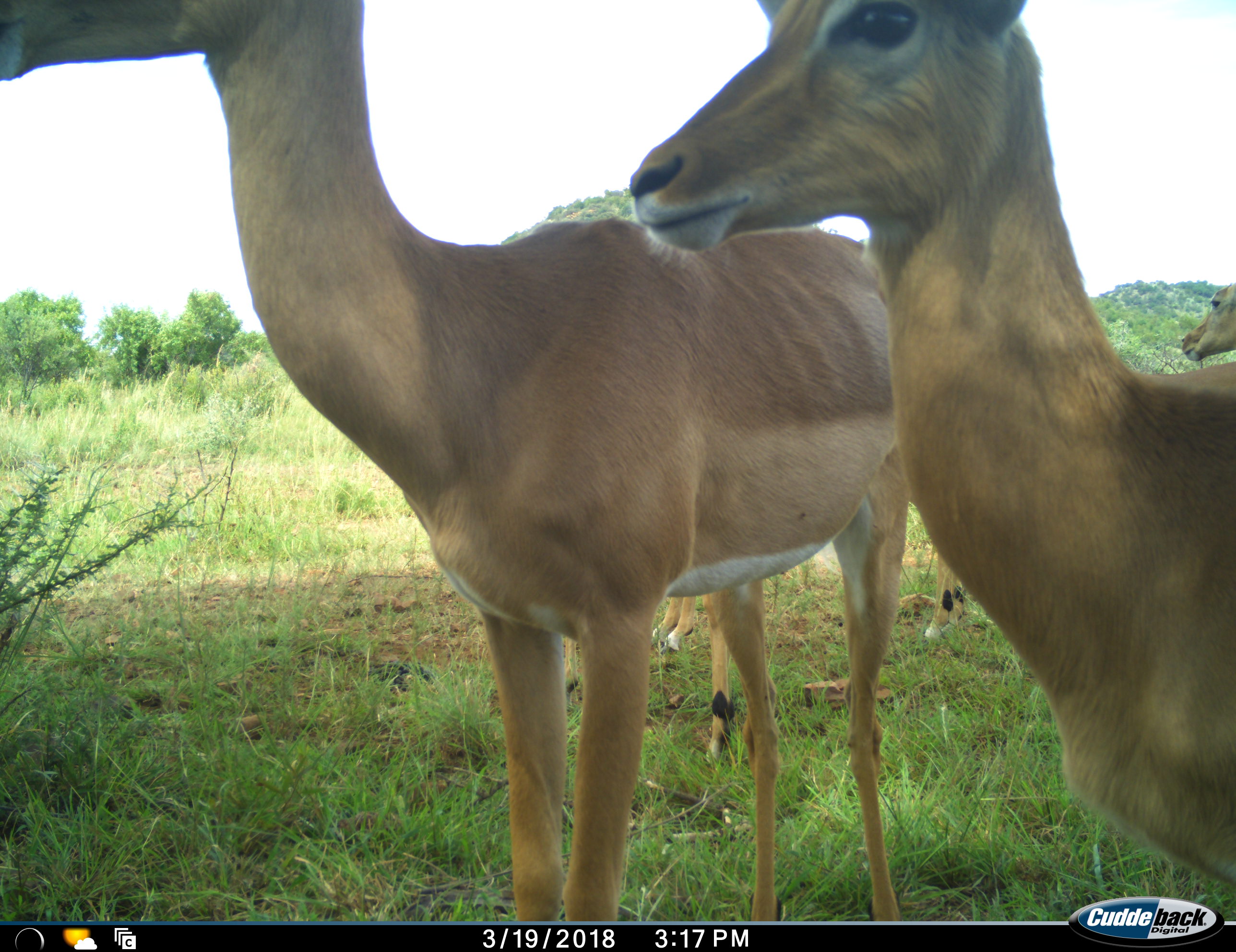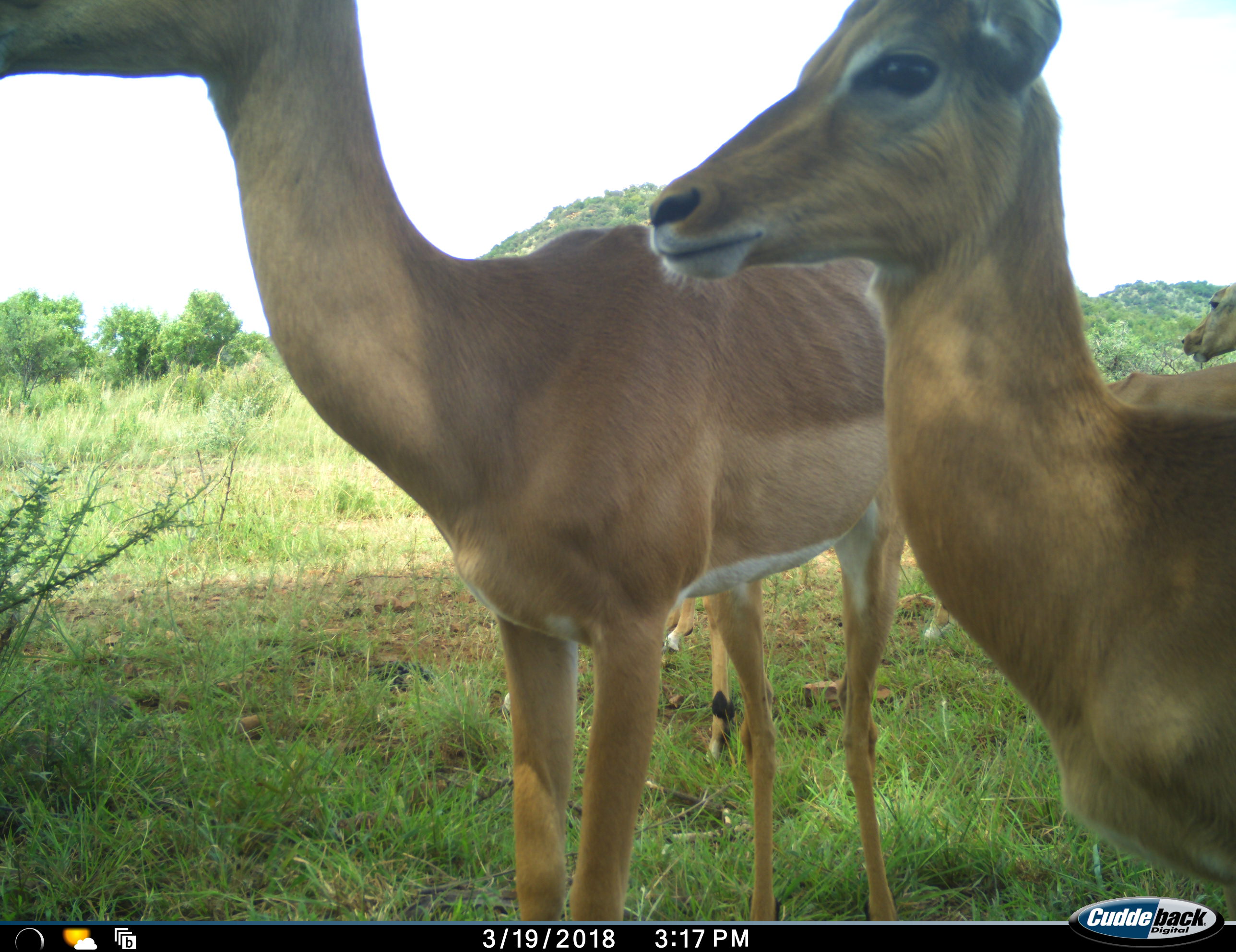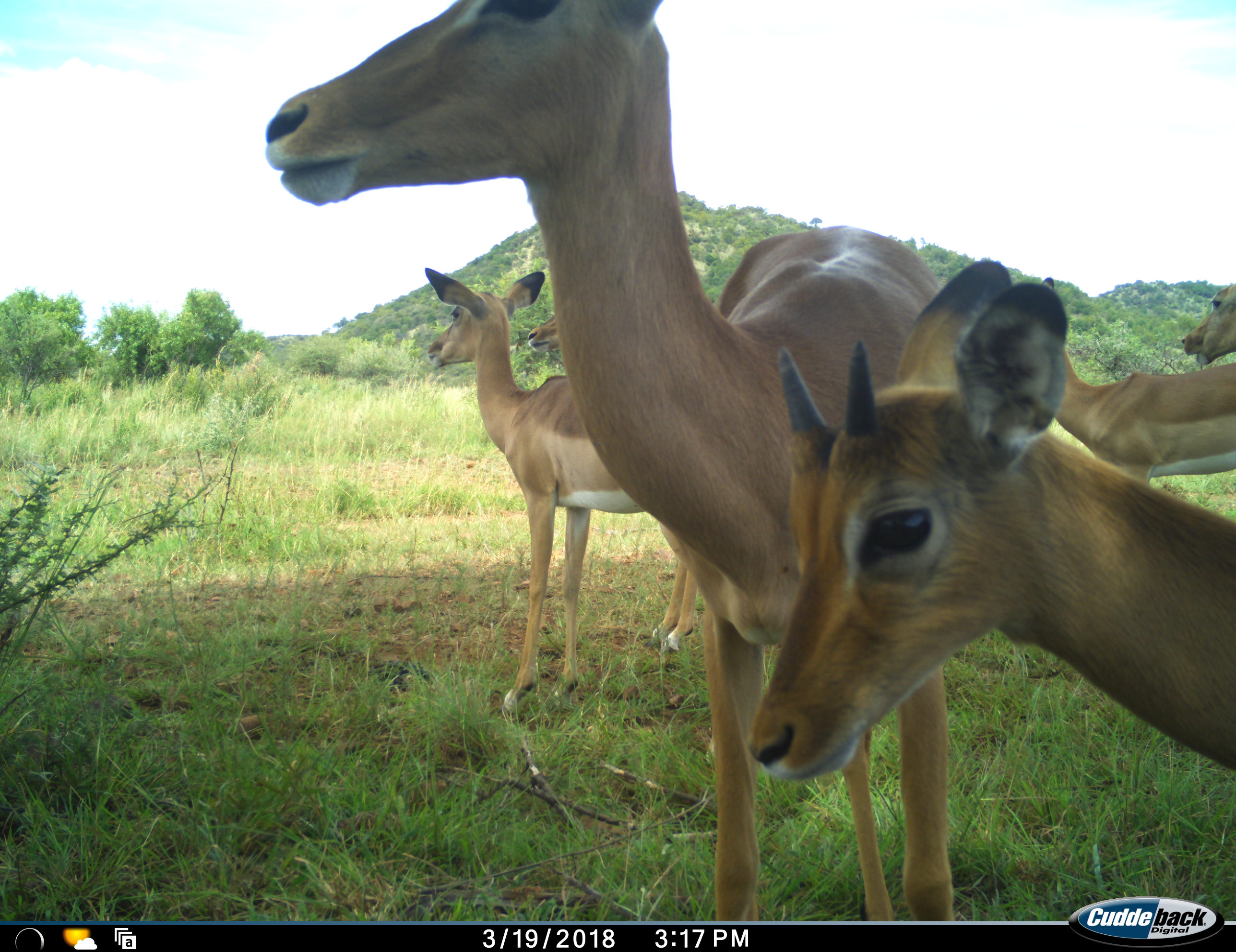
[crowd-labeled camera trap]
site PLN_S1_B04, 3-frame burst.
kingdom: Animalia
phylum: Chordata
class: Mammalia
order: Artiodactyla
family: Bovidae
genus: Aepyceros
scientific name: Aepyceros melampus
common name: impala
Impala (Aepyceros melampus), count 5. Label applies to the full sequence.